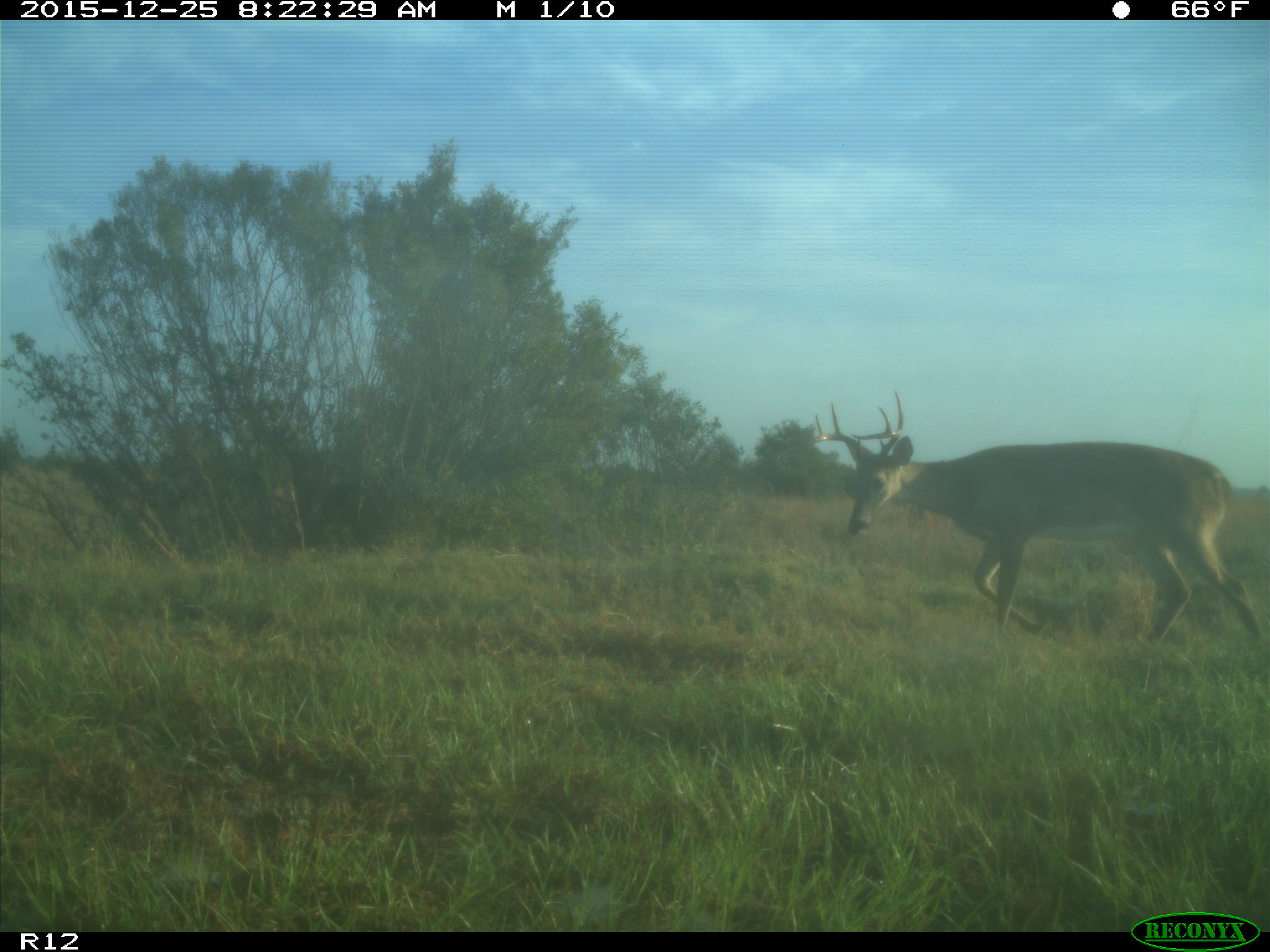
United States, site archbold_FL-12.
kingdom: Animalia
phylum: Chordata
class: Mammalia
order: Artiodactyla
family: Cervidae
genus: Odocoileus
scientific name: Odocoileus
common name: deer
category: unidentified deer